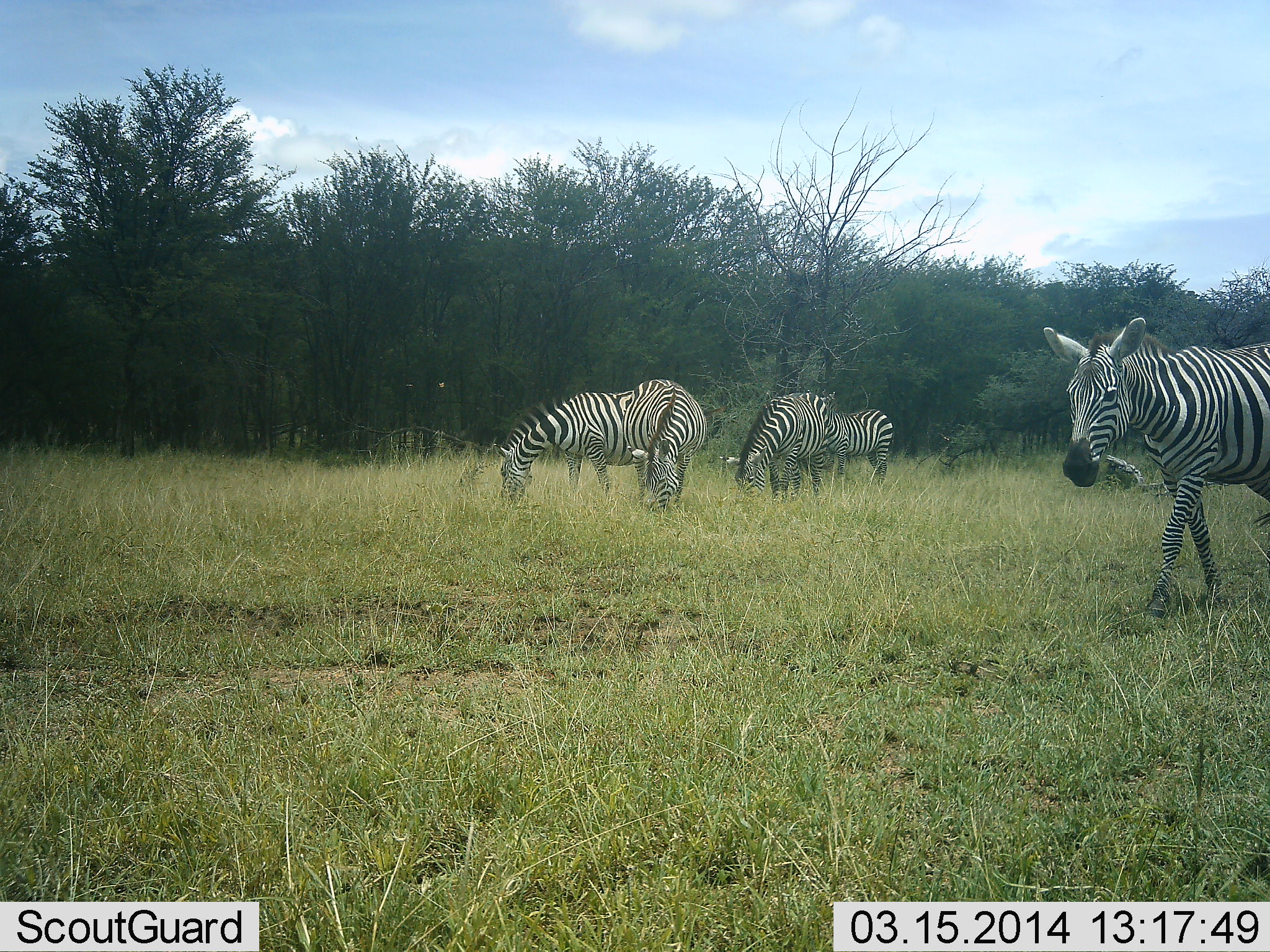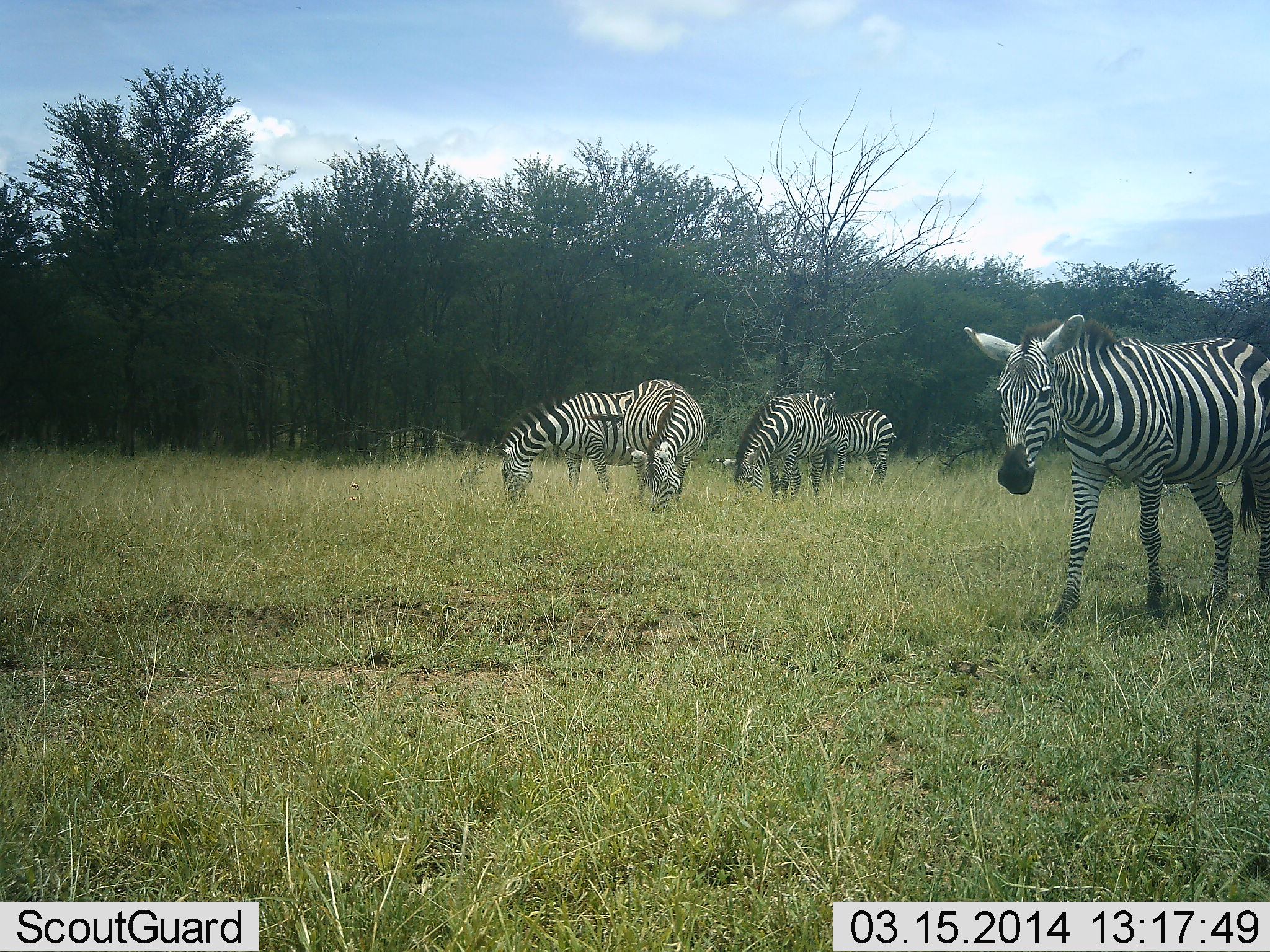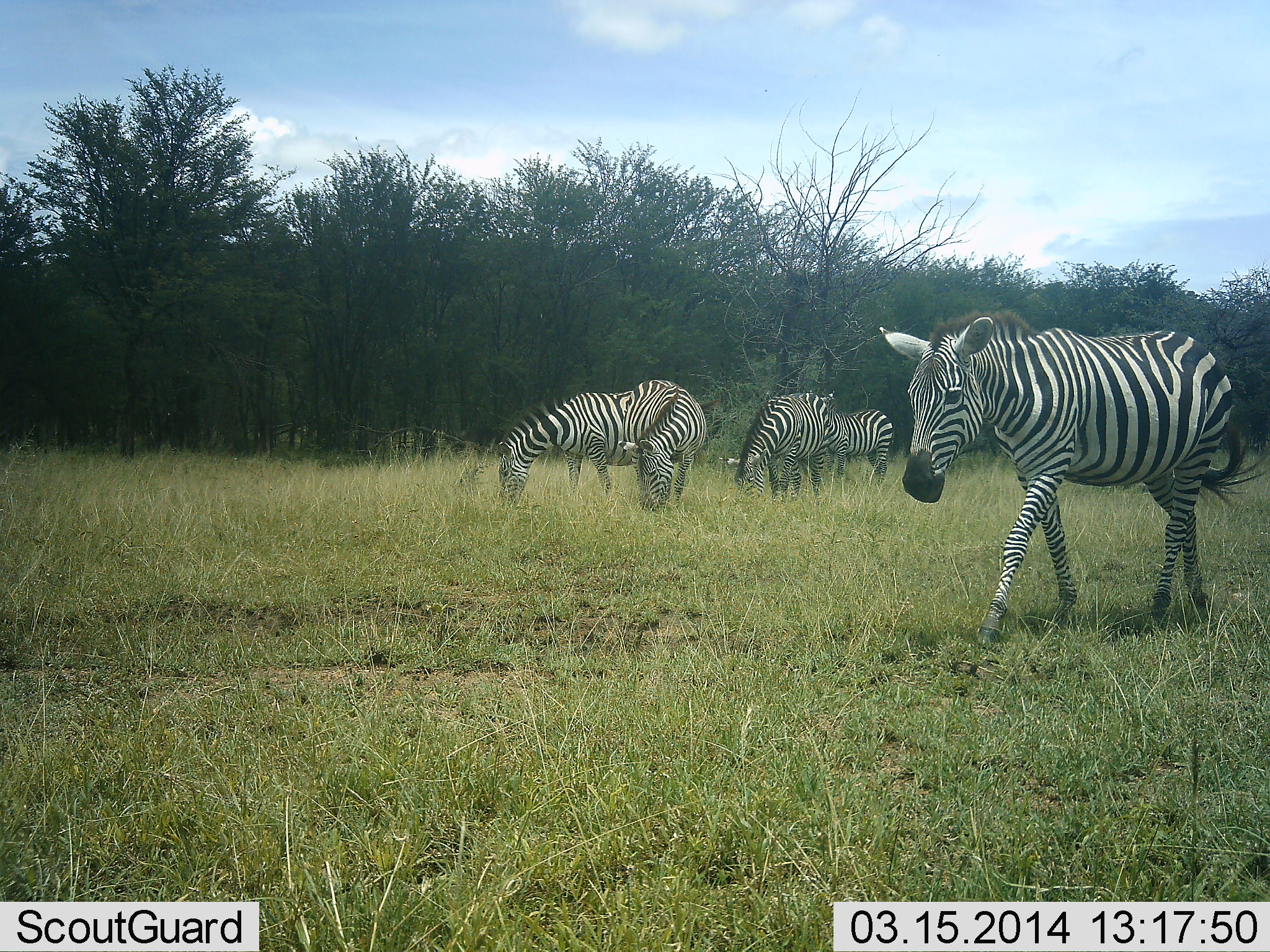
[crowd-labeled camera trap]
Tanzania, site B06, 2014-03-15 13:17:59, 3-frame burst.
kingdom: Animalia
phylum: Chordata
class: Mammalia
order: Perissodactyla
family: Equidae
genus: Equus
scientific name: Equus quagga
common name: plains zebra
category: zebra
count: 5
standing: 50%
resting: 0%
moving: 90%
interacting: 0%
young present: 0%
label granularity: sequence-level